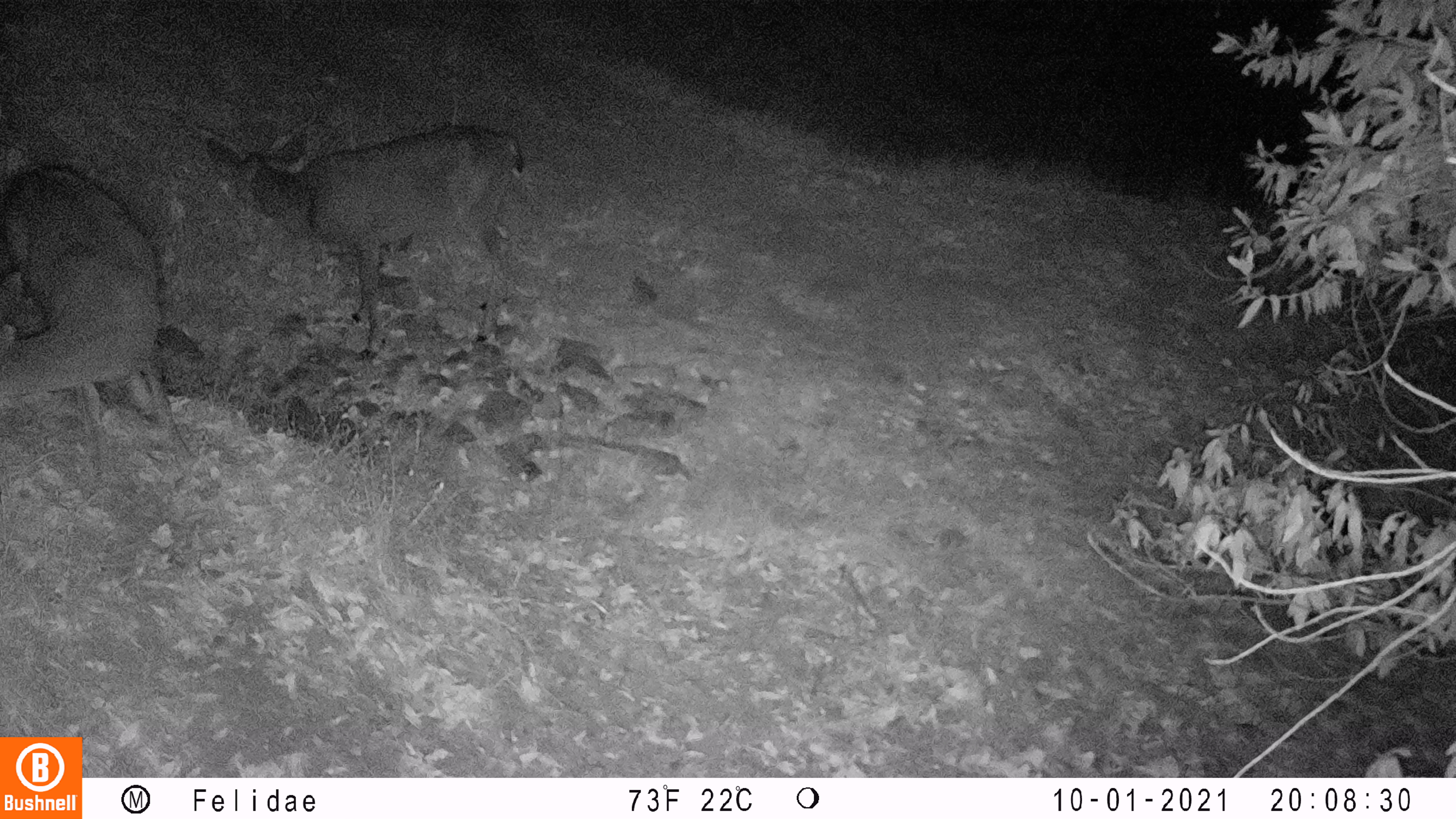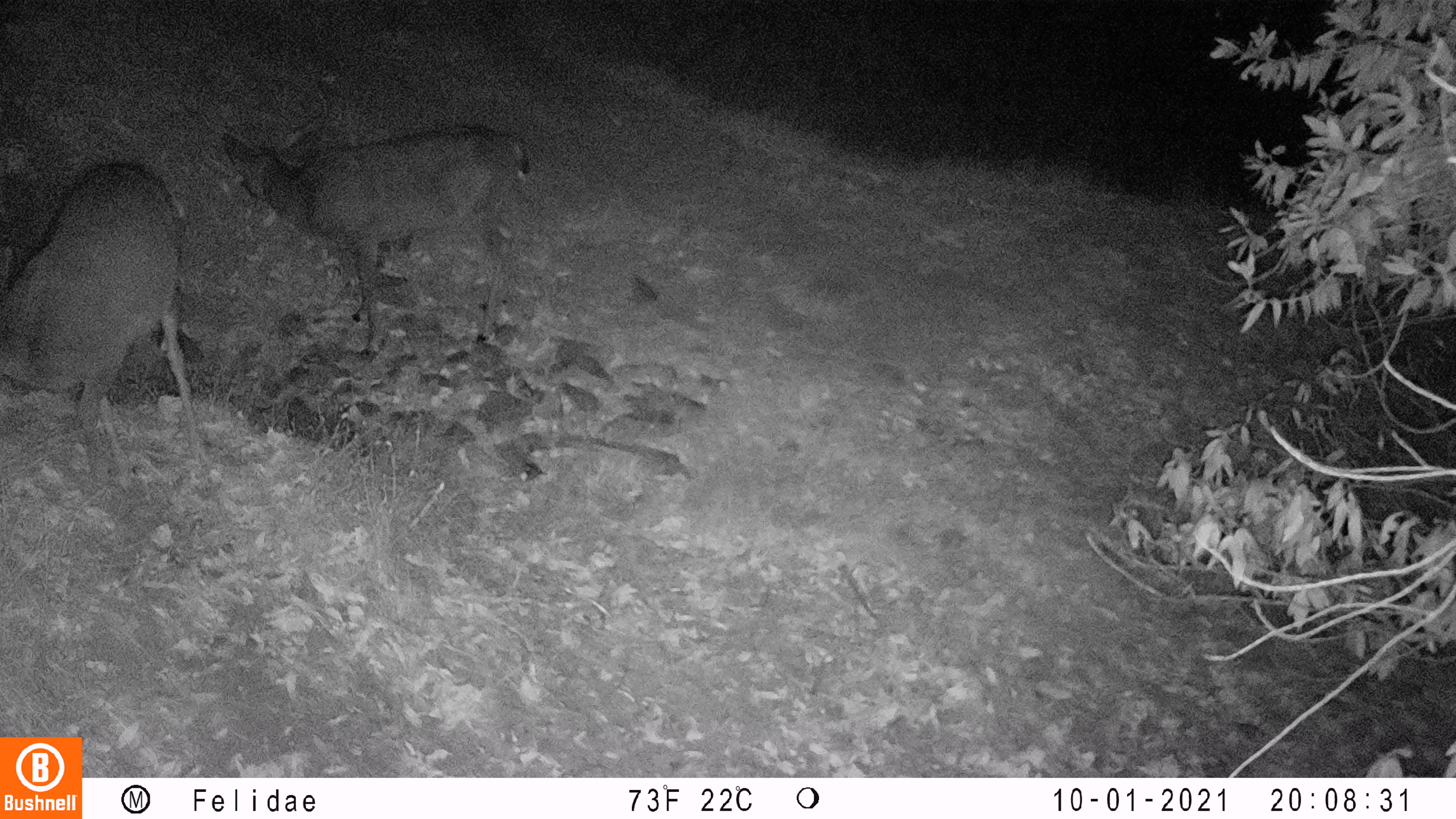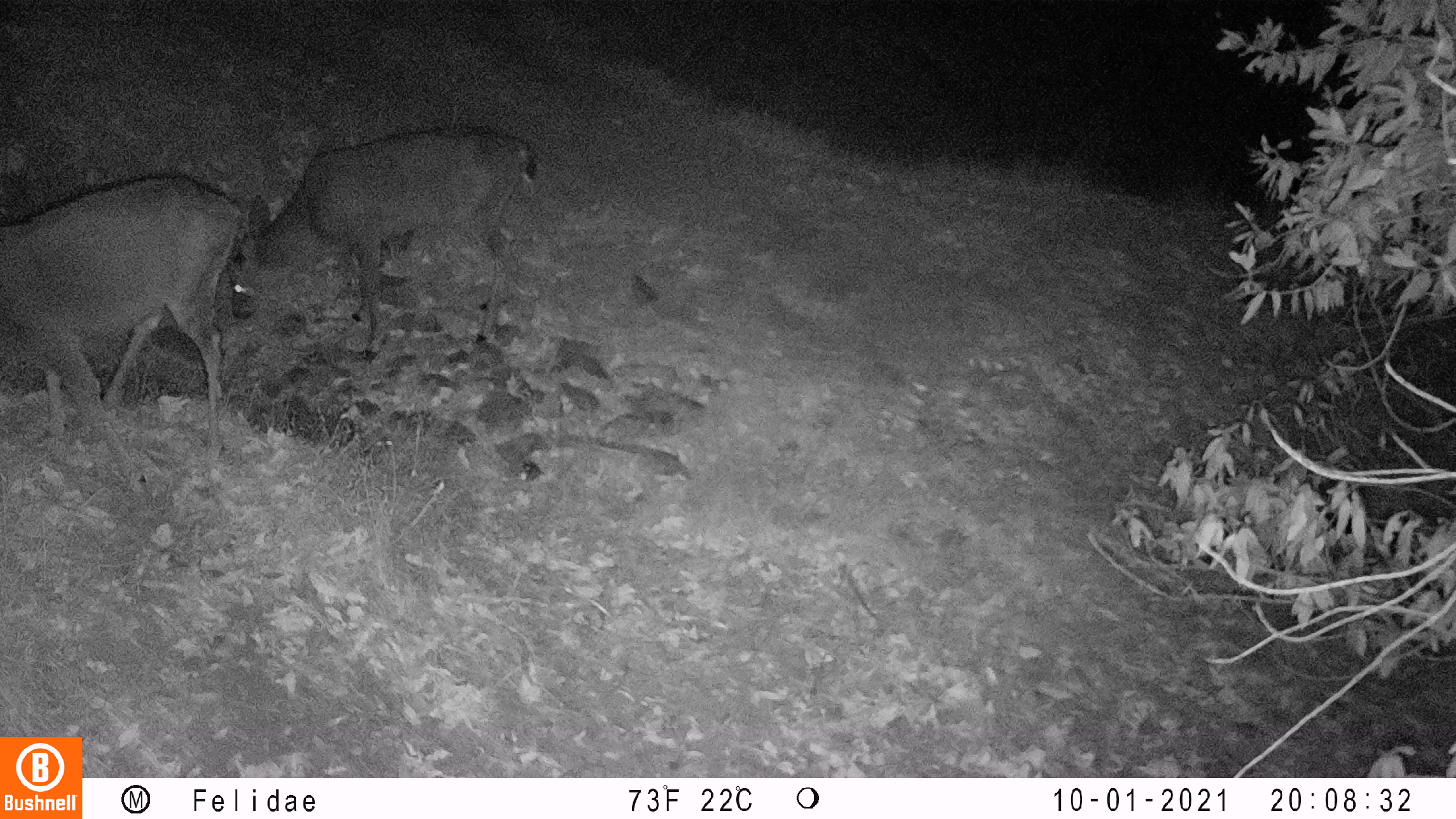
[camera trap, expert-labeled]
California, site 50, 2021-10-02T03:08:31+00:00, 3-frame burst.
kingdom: Animalia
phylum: Chordata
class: Mammalia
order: Artiodactyla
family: Cervidae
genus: Odocoileus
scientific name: Odocoileus hemionus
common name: mule deer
Mule deer (Odocoileus hemionus).